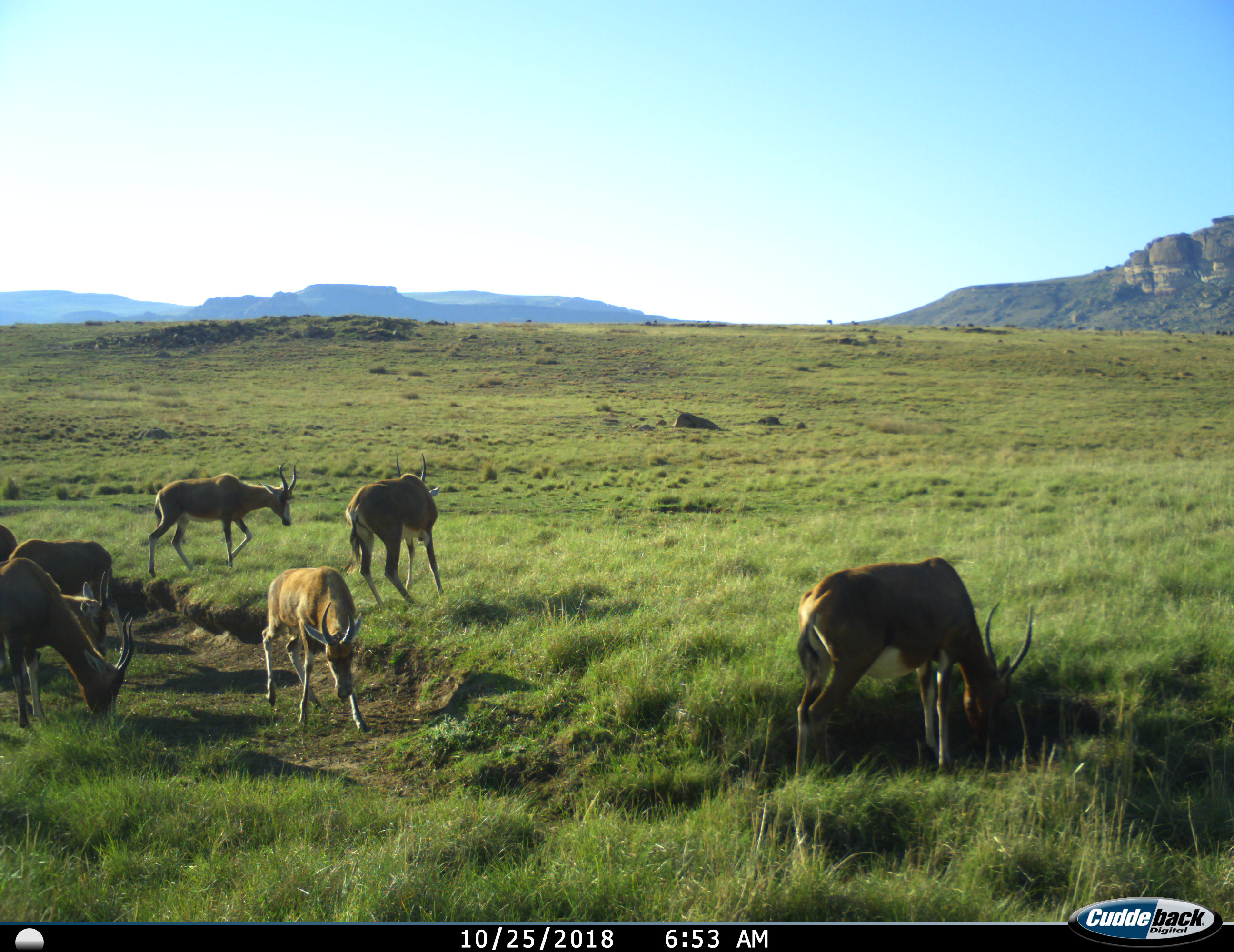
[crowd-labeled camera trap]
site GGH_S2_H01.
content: unidentified animal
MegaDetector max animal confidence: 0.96